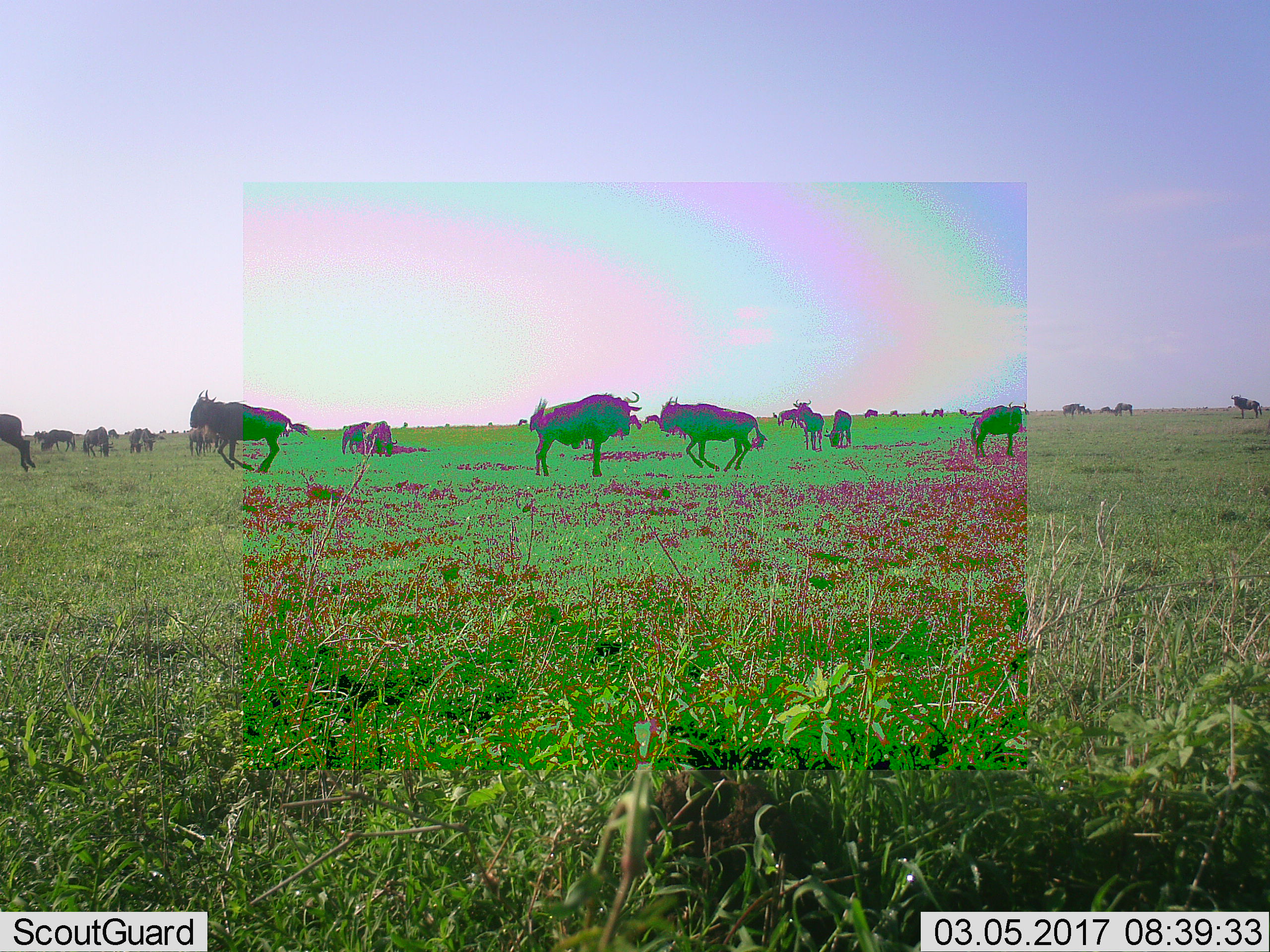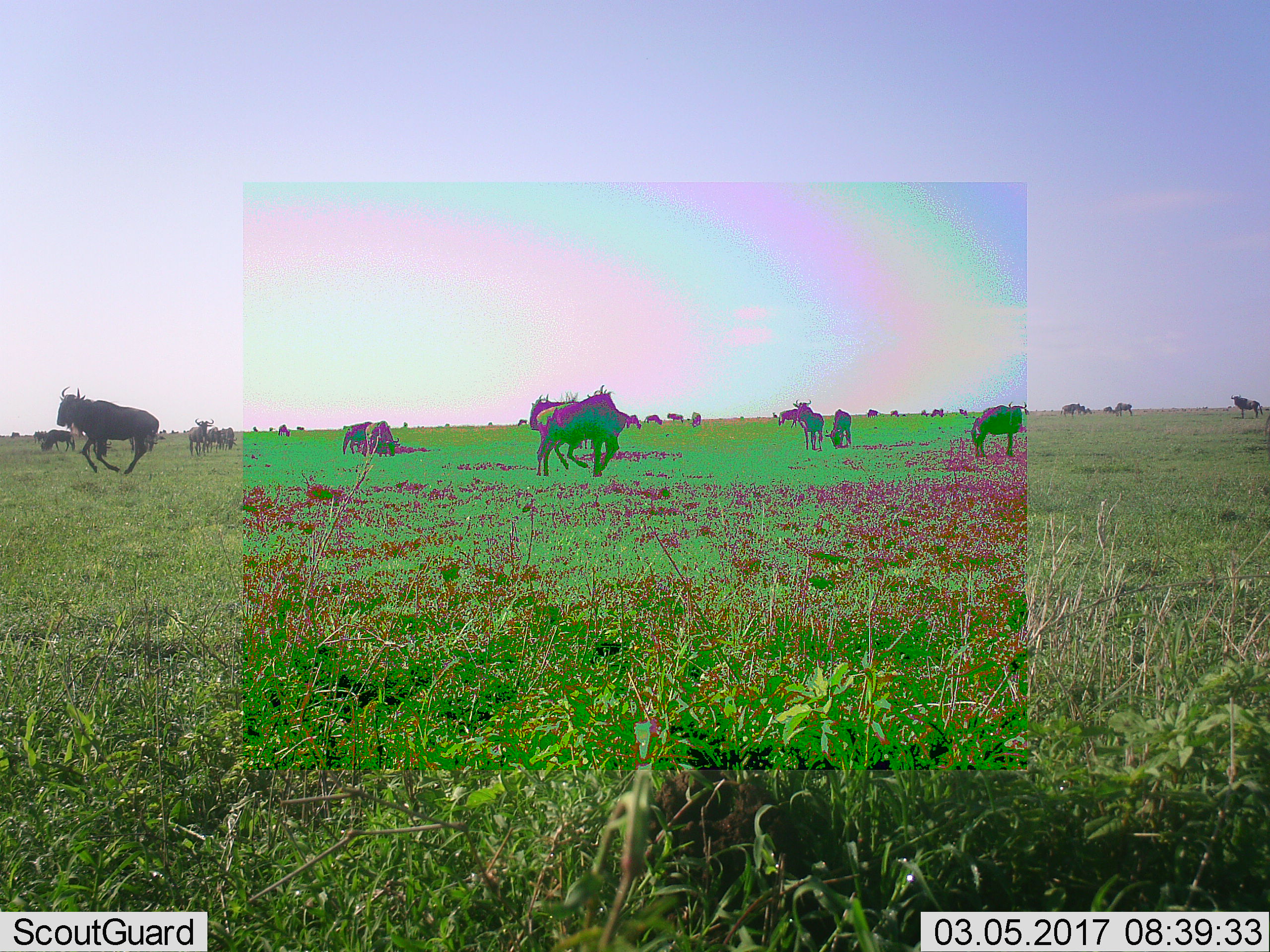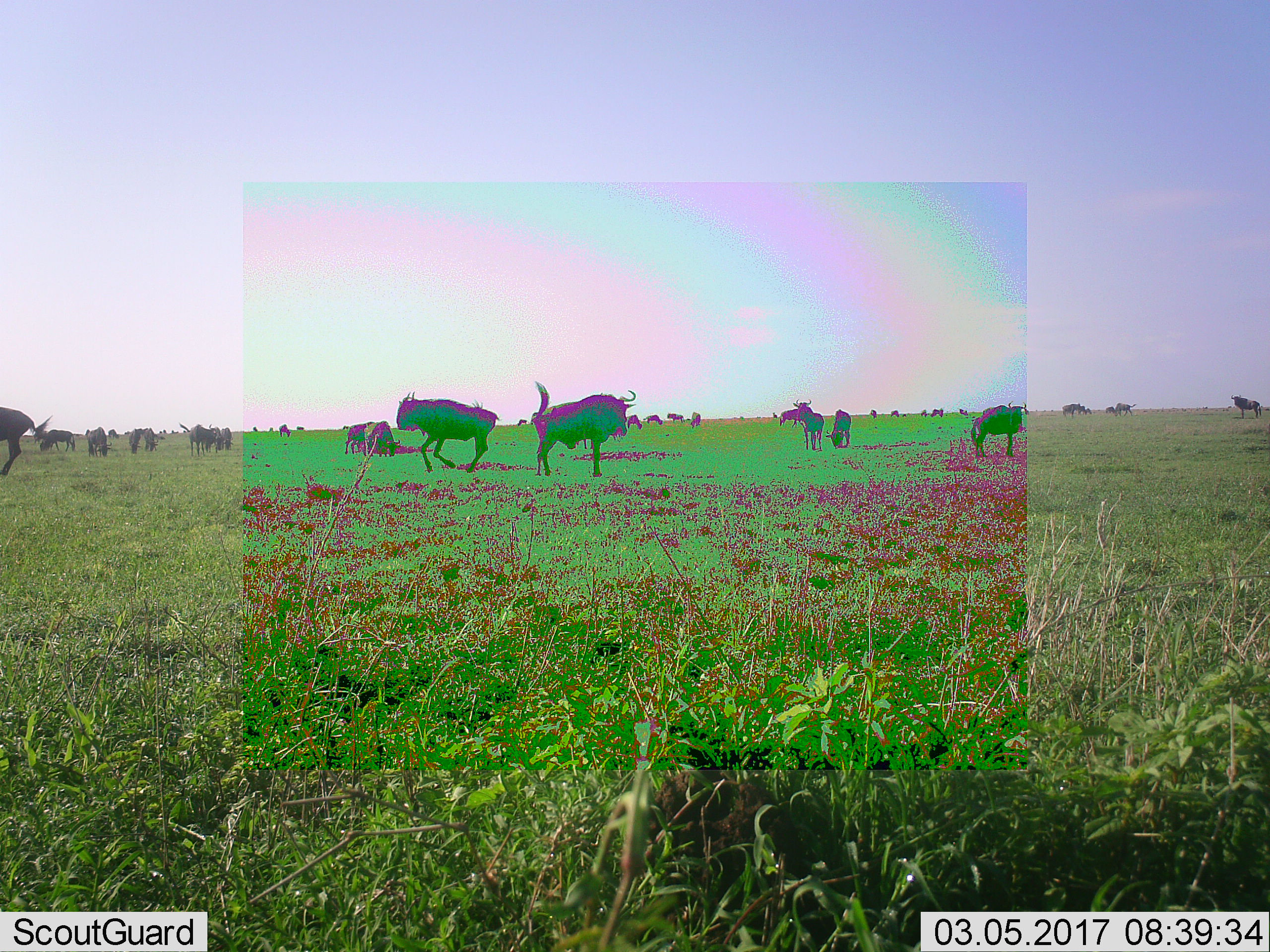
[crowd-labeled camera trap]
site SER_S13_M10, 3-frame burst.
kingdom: Animalia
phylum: Chordata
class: Mammalia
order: Artiodactyla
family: Bovidae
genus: Connochaetes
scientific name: Connochaetes taurinus taurinus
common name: blue wildebeest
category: wildebeestblue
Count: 11-50.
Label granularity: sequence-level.